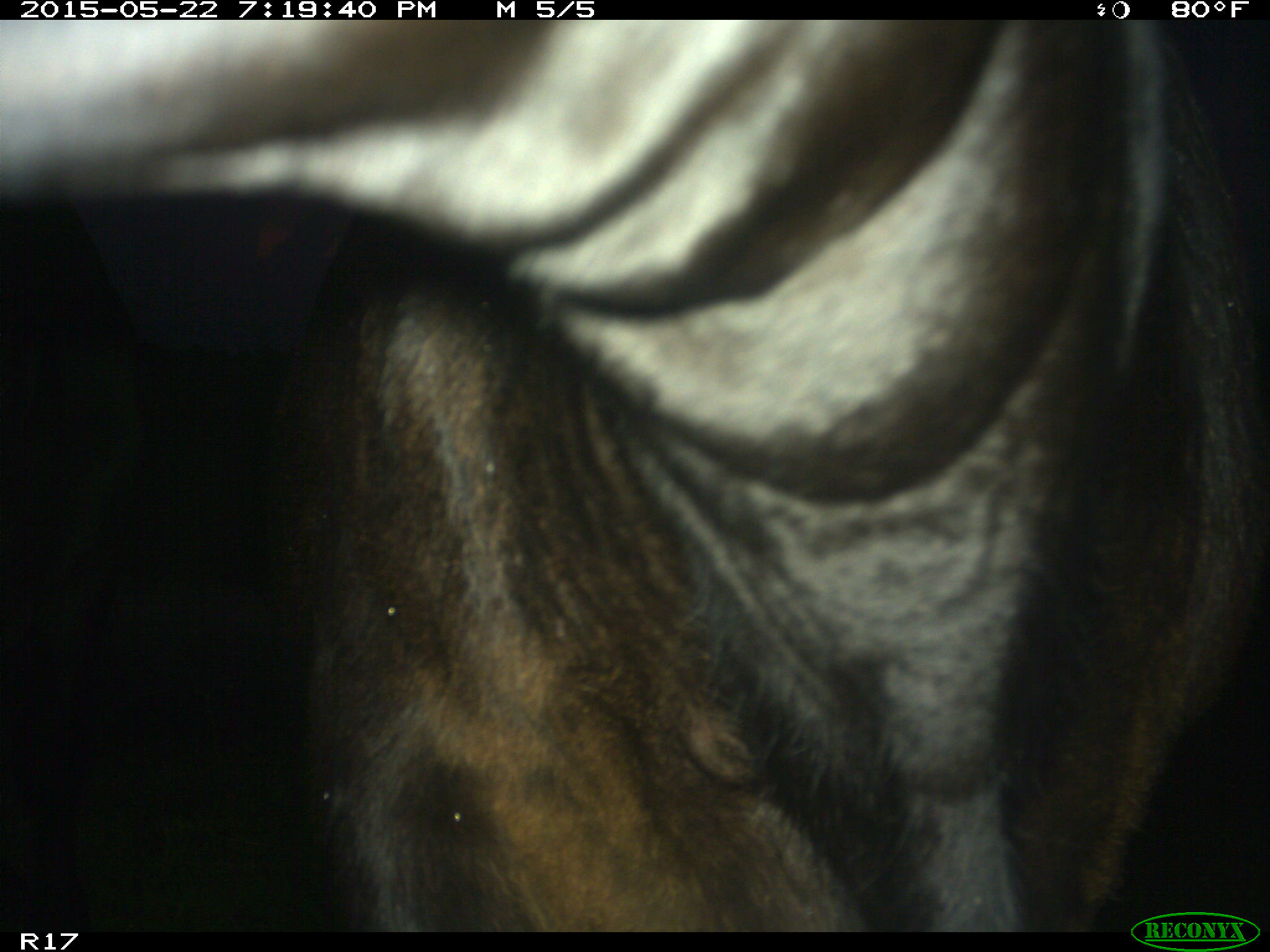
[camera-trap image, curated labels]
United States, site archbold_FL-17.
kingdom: Animalia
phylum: Chordata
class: Mammalia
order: Artiodactyla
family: Bovidae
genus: Bos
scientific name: Bos taurus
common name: domestic cow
Bos taurus (domestic cow).